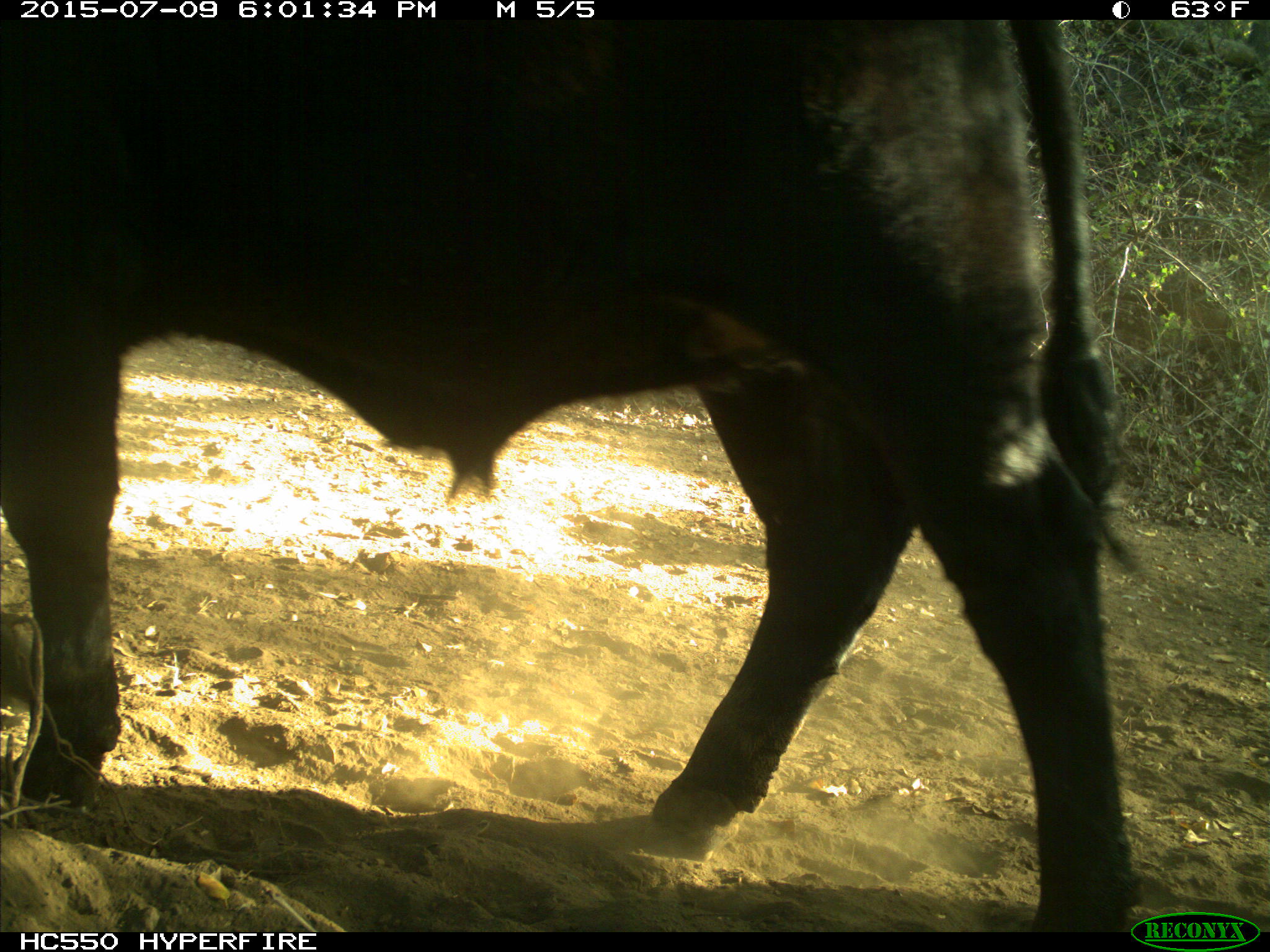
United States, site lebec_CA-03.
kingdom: Animalia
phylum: Chordata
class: Mammalia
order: Artiodactyla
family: Bovidae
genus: Bos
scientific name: Bos taurus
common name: domestic cow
Bos taurus (domestic cow).